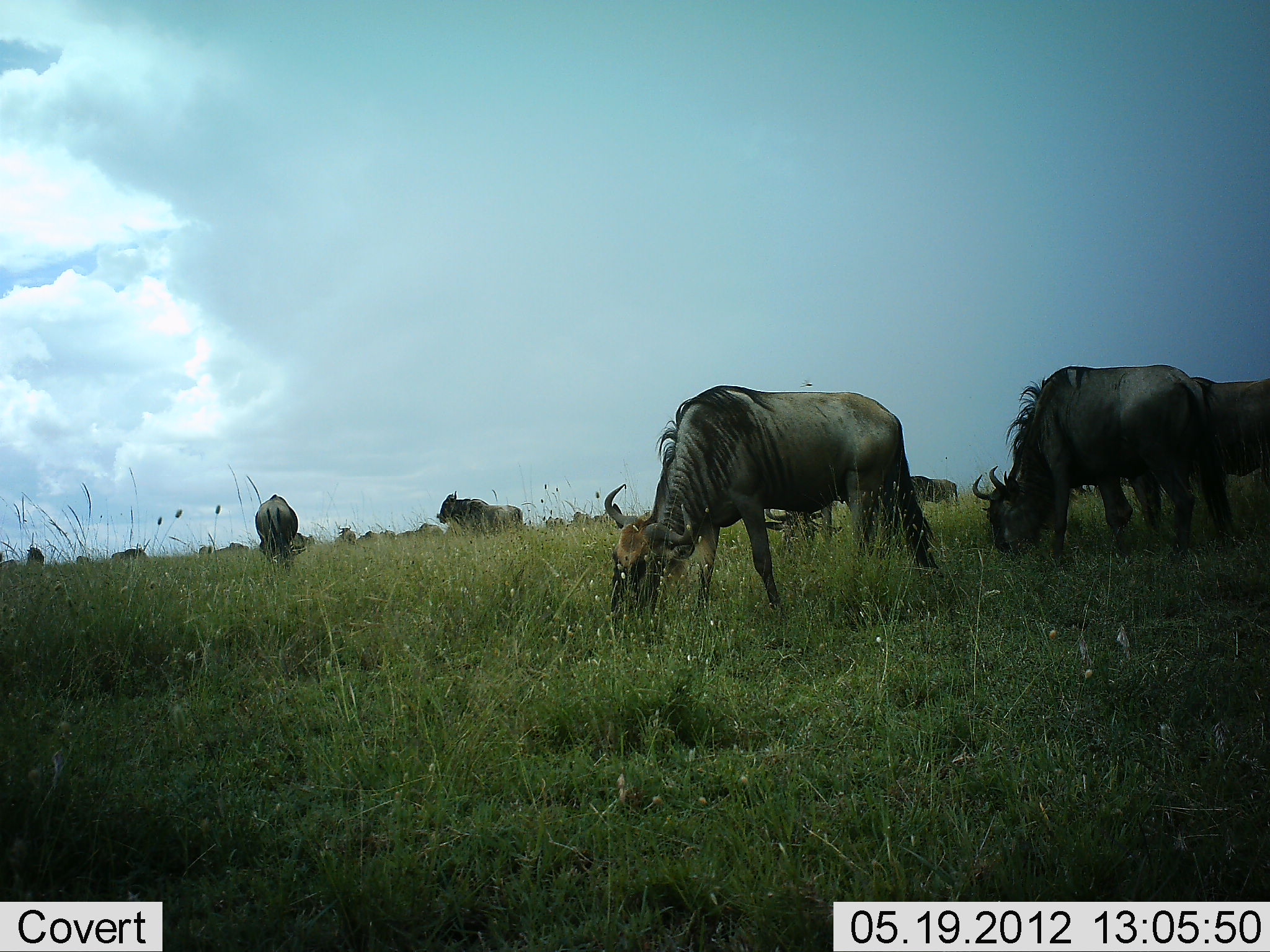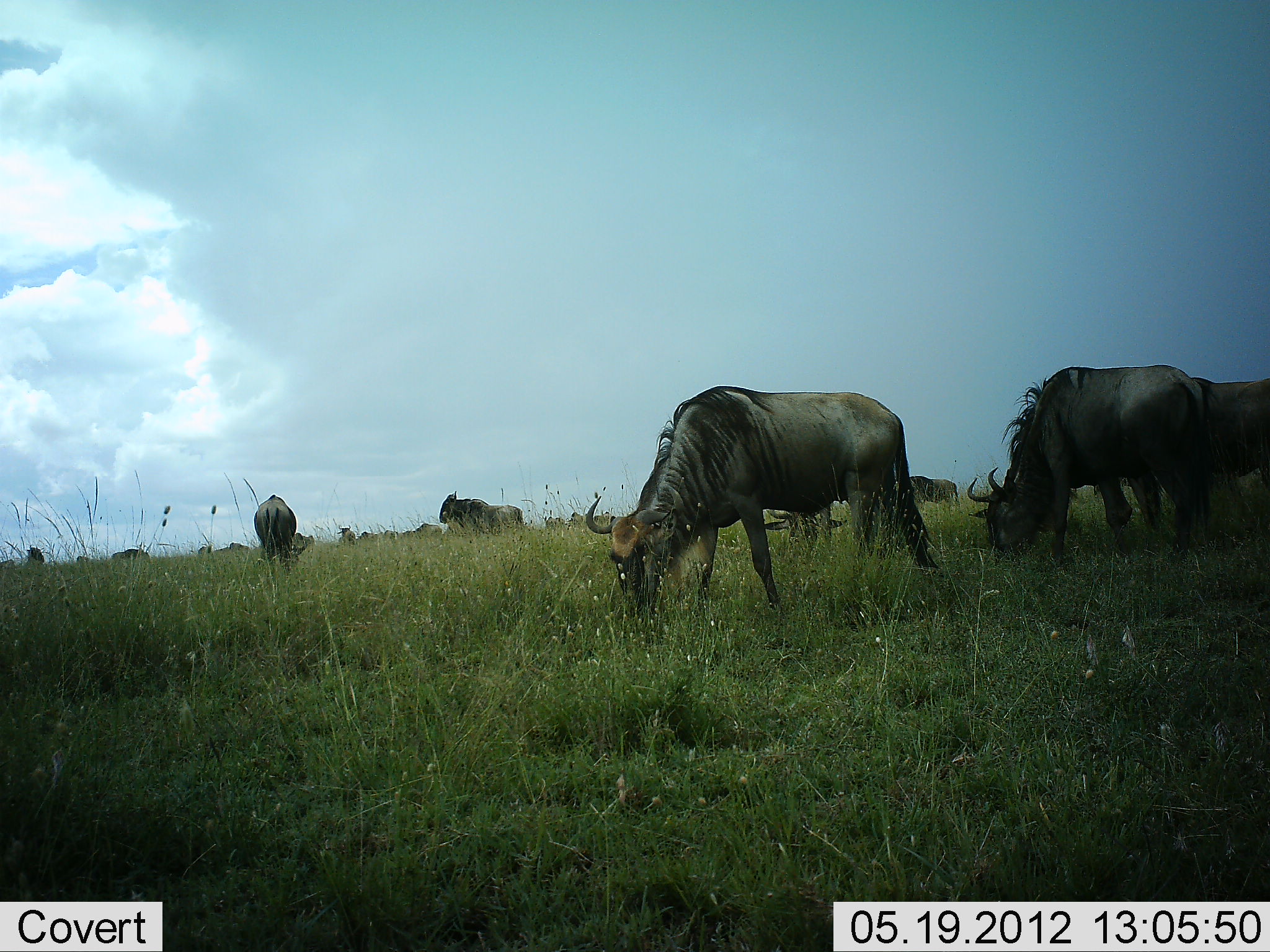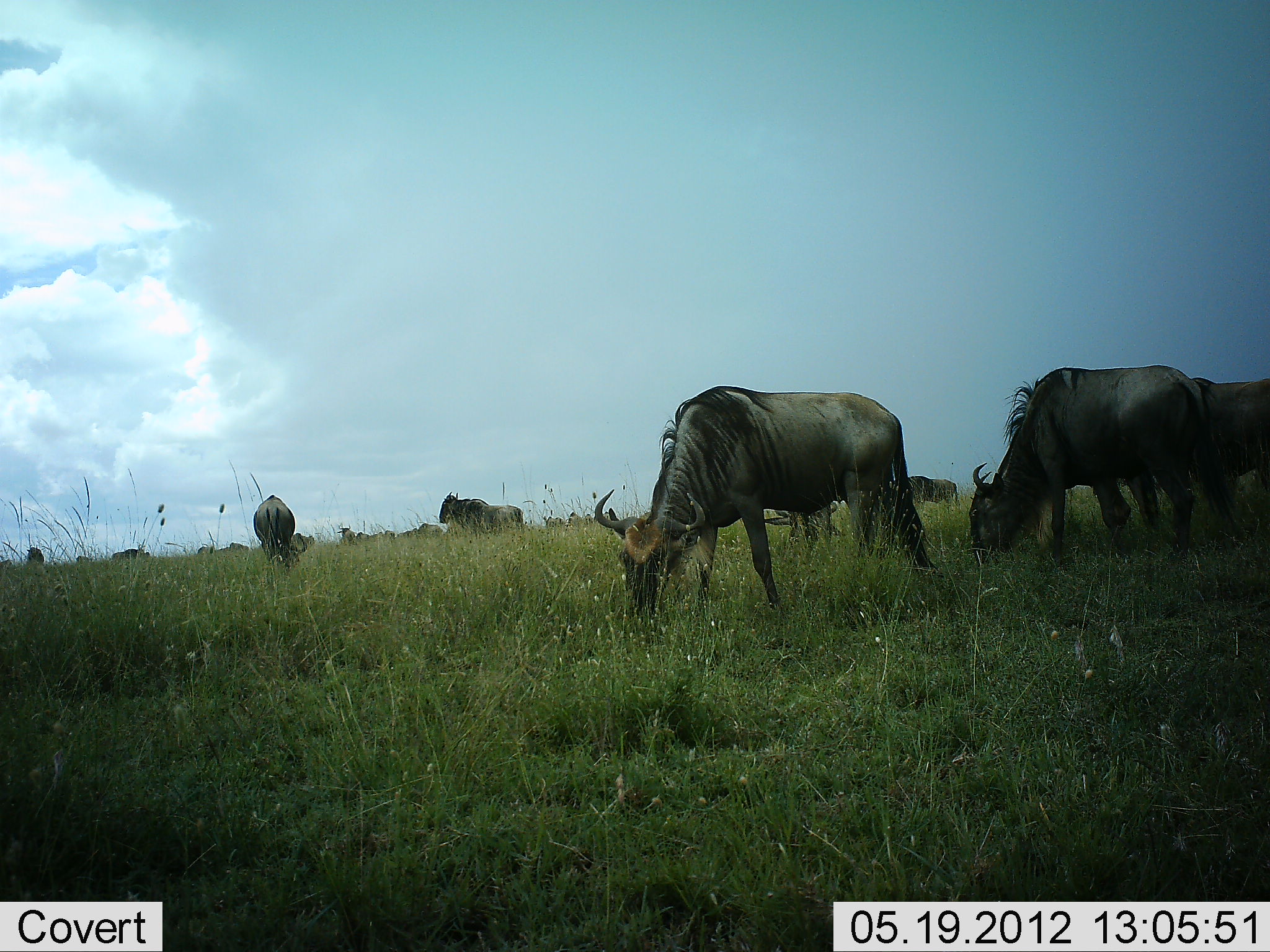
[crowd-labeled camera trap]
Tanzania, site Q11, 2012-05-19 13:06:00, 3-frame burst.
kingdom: Animalia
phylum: Chordata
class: Mammalia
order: Artiodactyla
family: Bovidae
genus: Connochaetes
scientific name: Connochaetes taurinus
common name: blue wildebeest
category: wildebeest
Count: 11-50.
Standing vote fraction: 20%.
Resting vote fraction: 0%.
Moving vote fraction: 0%.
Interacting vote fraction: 0%.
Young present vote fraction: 0%.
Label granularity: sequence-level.